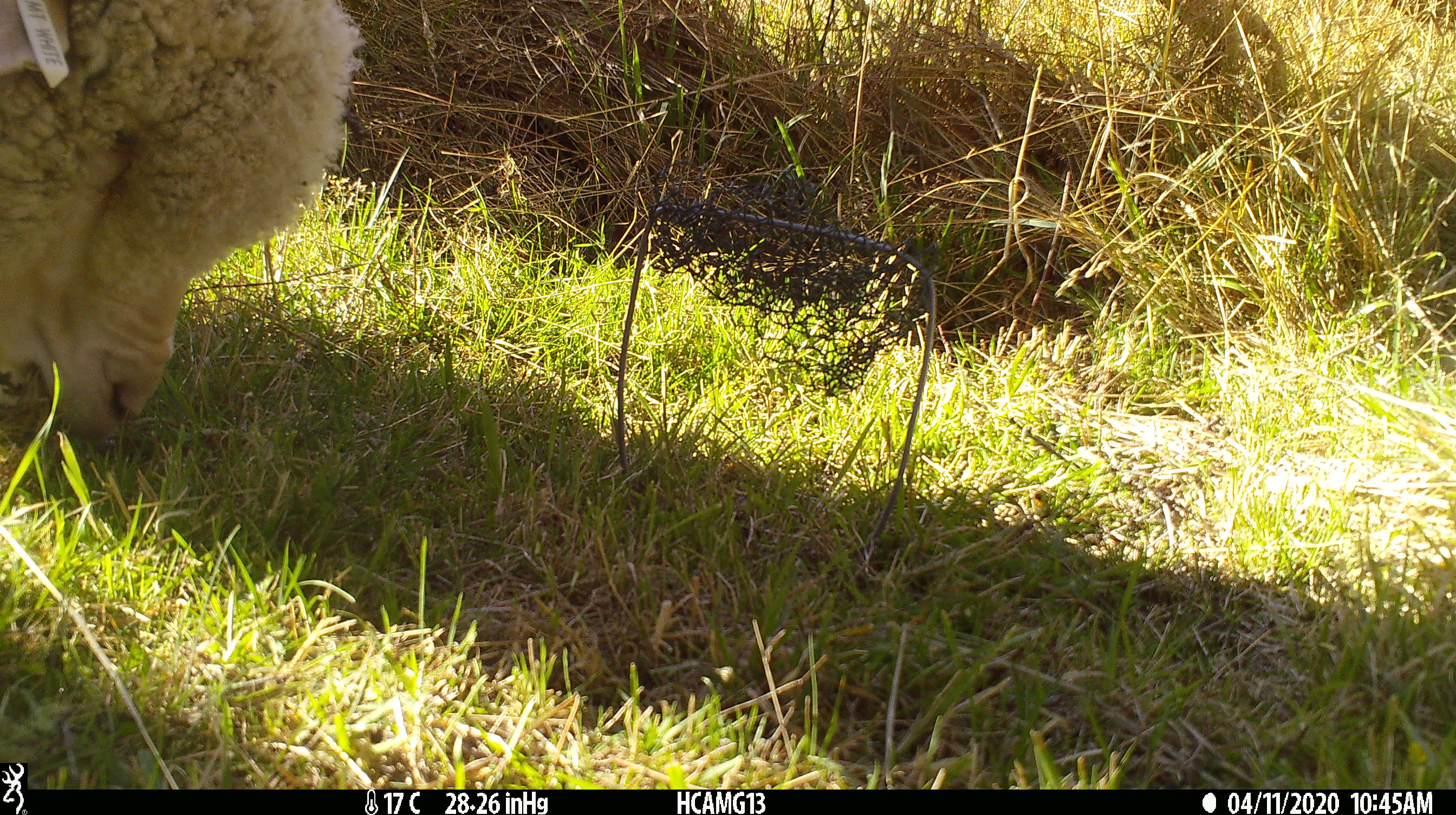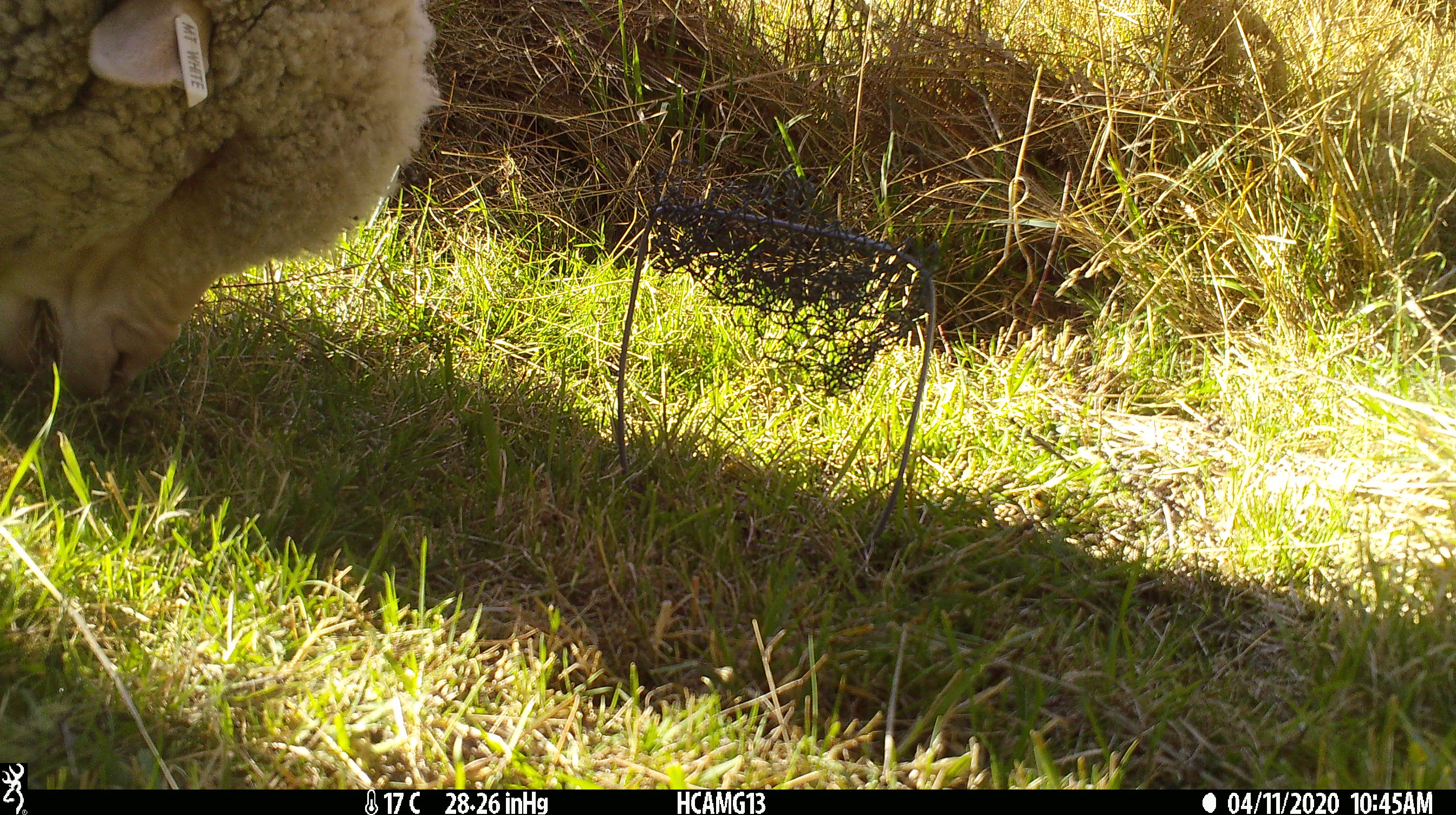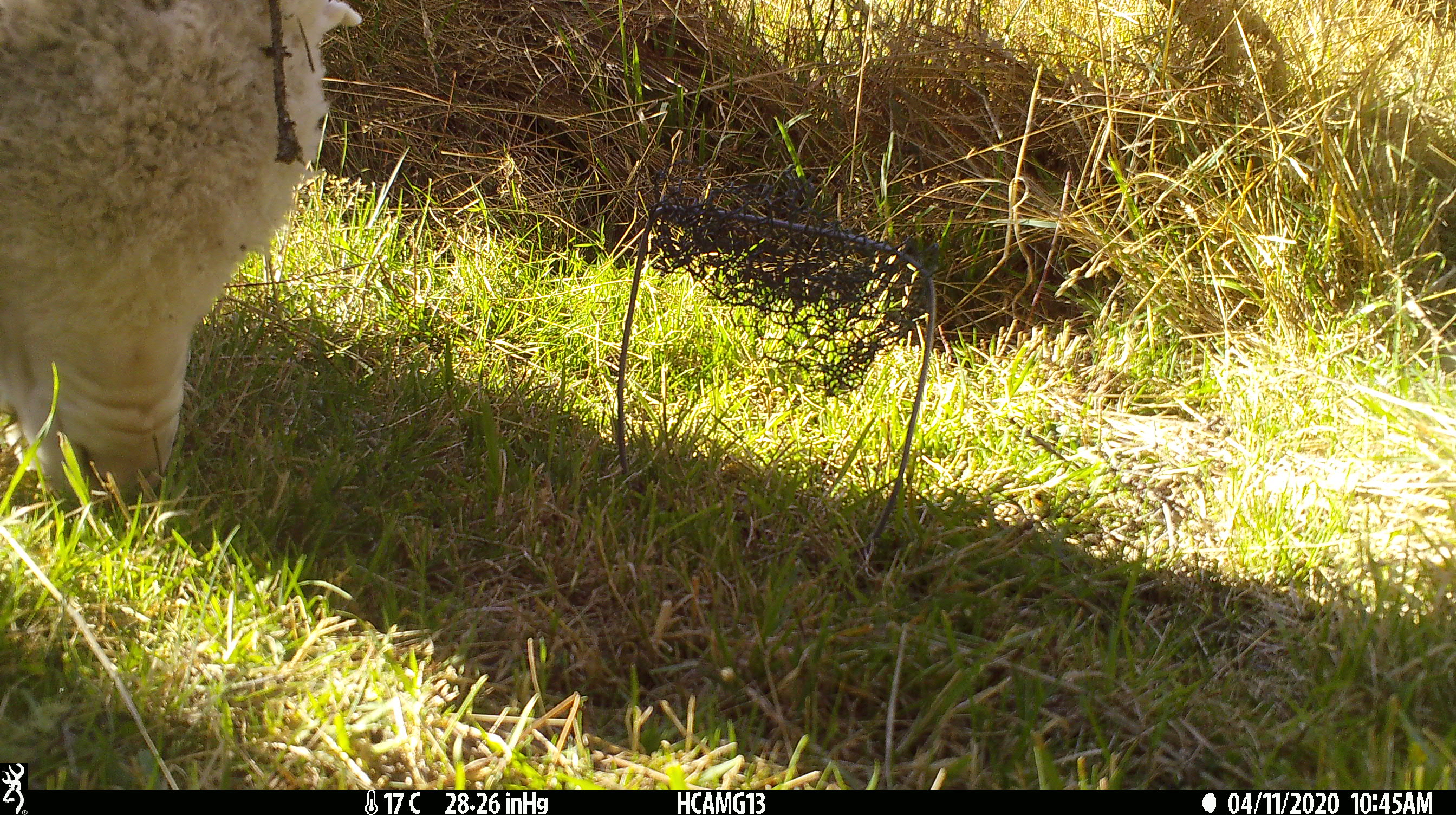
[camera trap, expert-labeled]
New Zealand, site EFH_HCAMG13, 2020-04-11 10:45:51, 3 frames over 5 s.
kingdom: Animalia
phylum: Chordata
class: Mammalia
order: Artiodactyla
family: Bovidae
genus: Ovis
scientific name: Ovis aries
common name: domestic sheep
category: sheep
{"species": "sheep (domestic sheep) (Ovis aries)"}